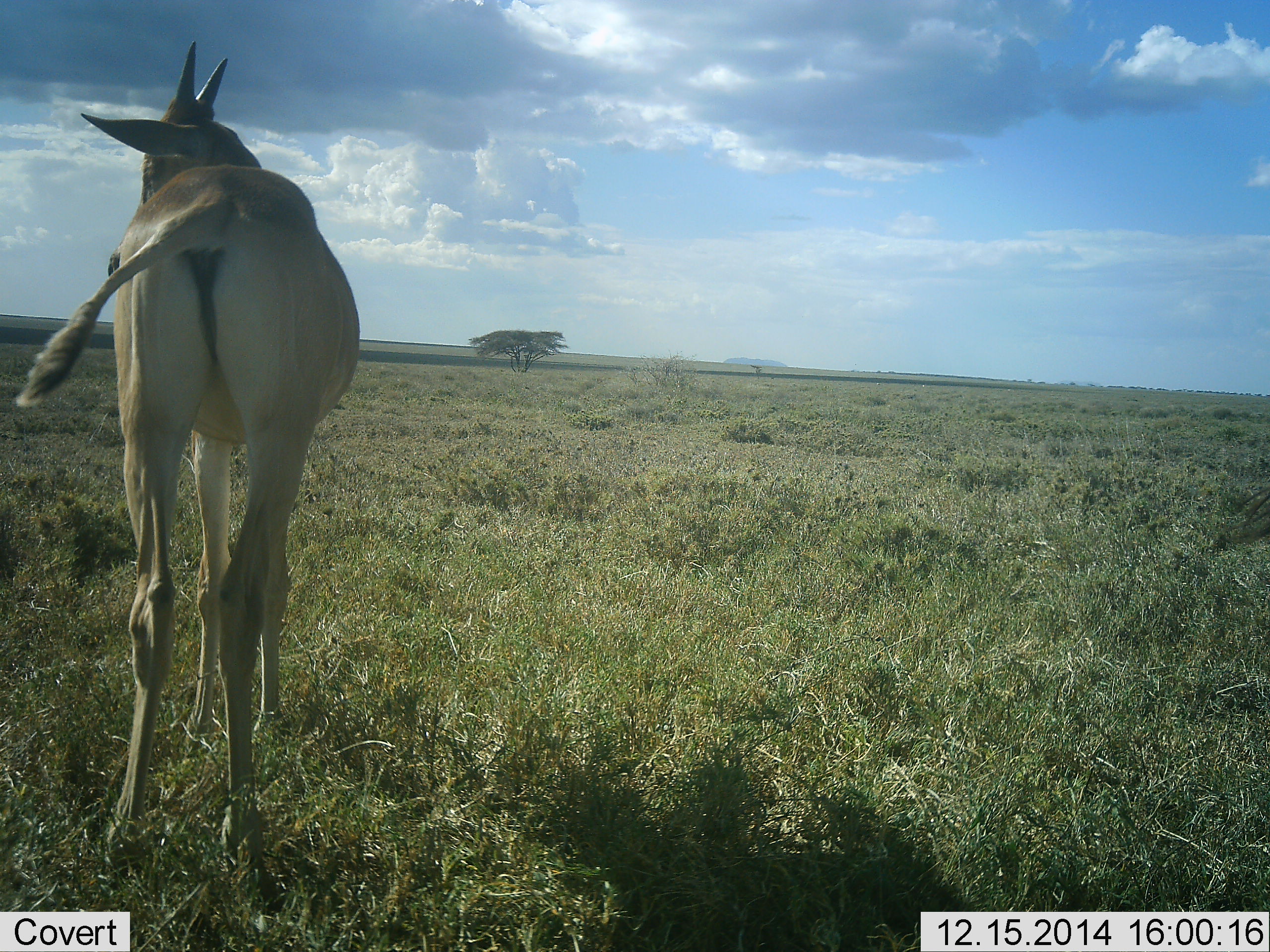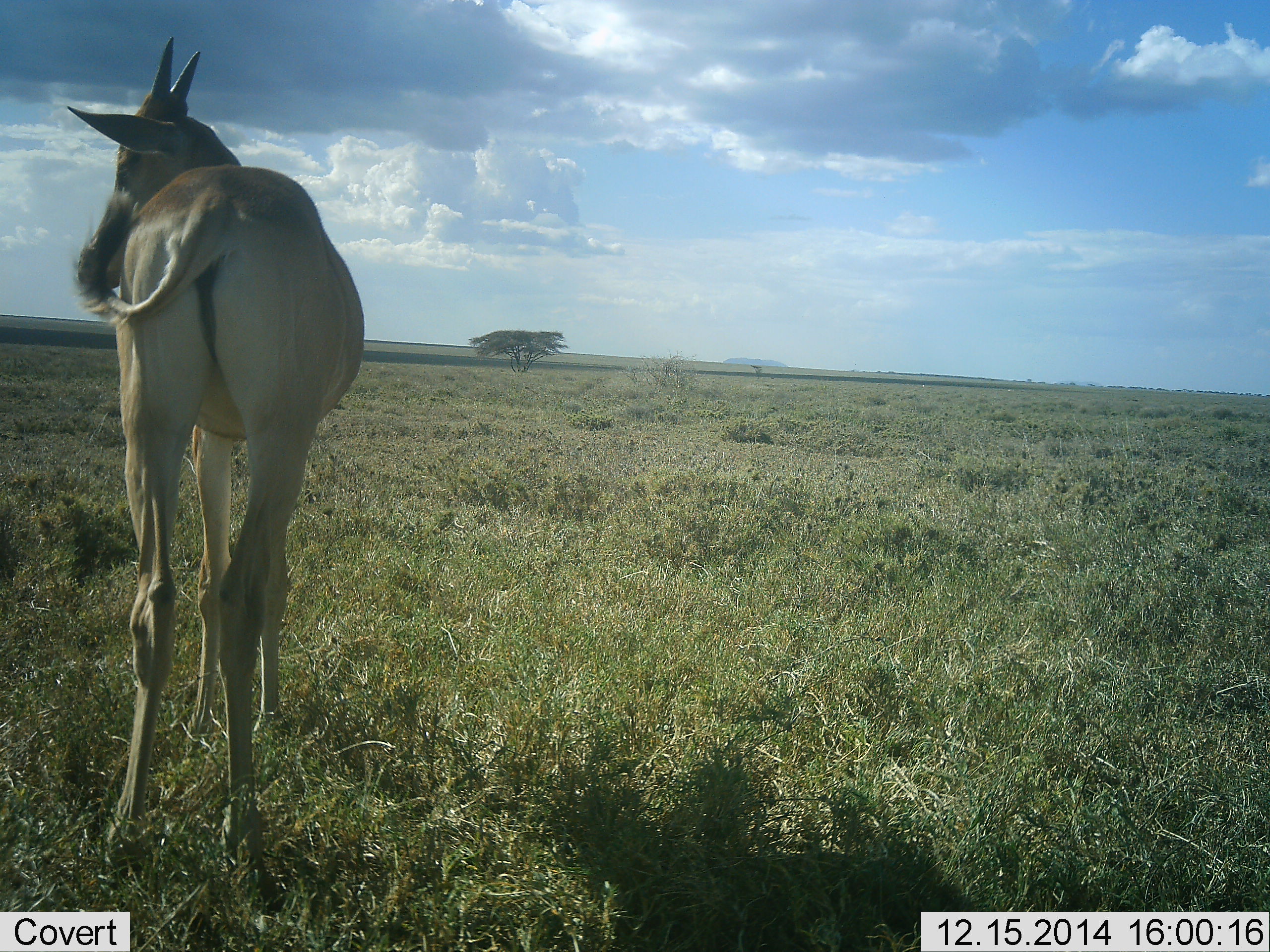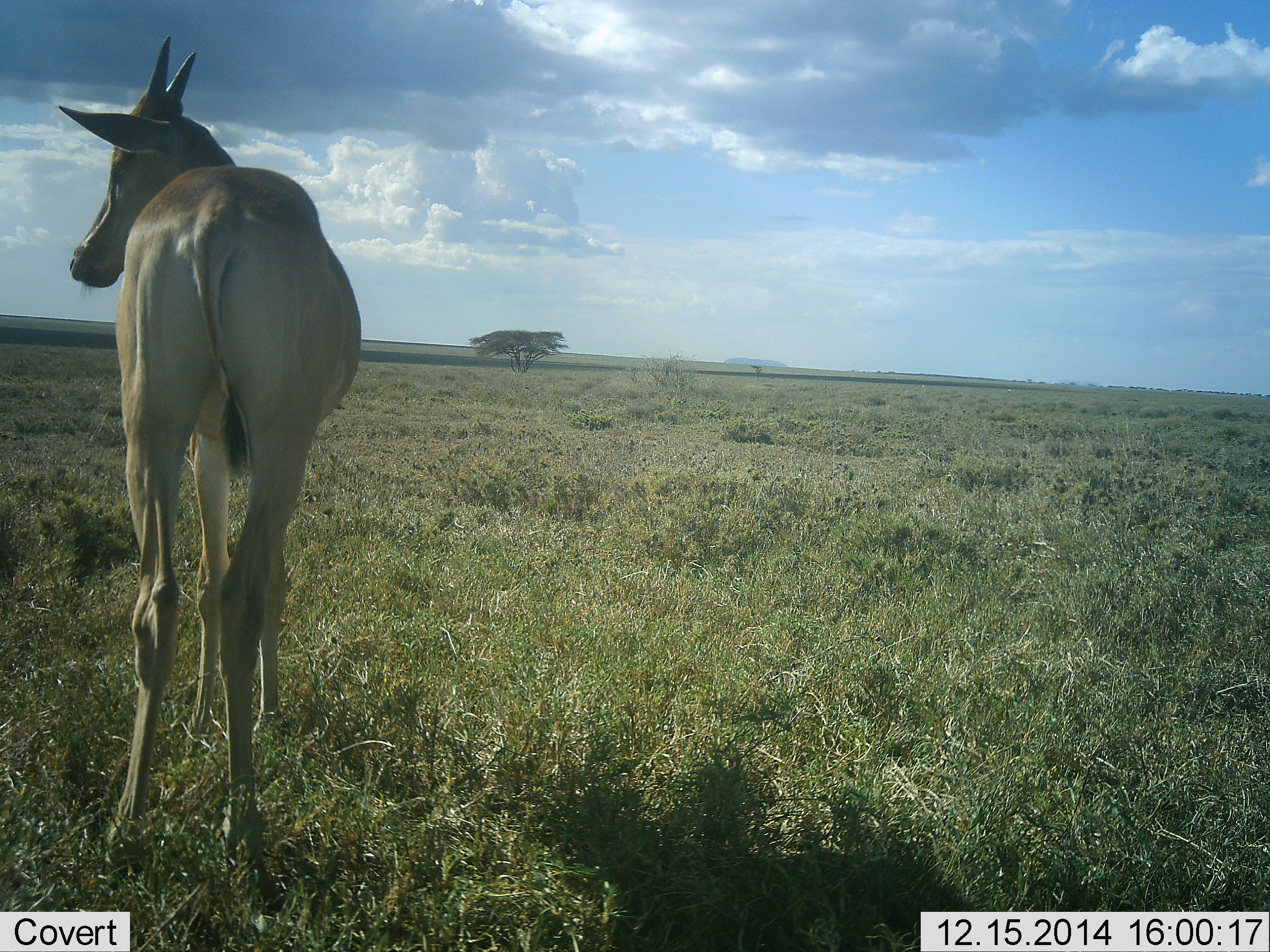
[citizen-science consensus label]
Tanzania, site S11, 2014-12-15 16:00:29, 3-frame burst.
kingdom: Animalia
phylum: Chordata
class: Mammalia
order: Artiodactyla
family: Bovidae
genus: Alcelaphus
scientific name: Alcelaphus buselaphus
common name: hartebeest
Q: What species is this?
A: Hartebeest (Alcelaphus buselaphus).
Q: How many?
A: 1.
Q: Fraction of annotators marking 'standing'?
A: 100%.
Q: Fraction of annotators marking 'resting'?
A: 0%.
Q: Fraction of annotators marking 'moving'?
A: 0%.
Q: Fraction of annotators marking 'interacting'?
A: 0%.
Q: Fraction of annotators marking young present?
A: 11%.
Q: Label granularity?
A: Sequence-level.